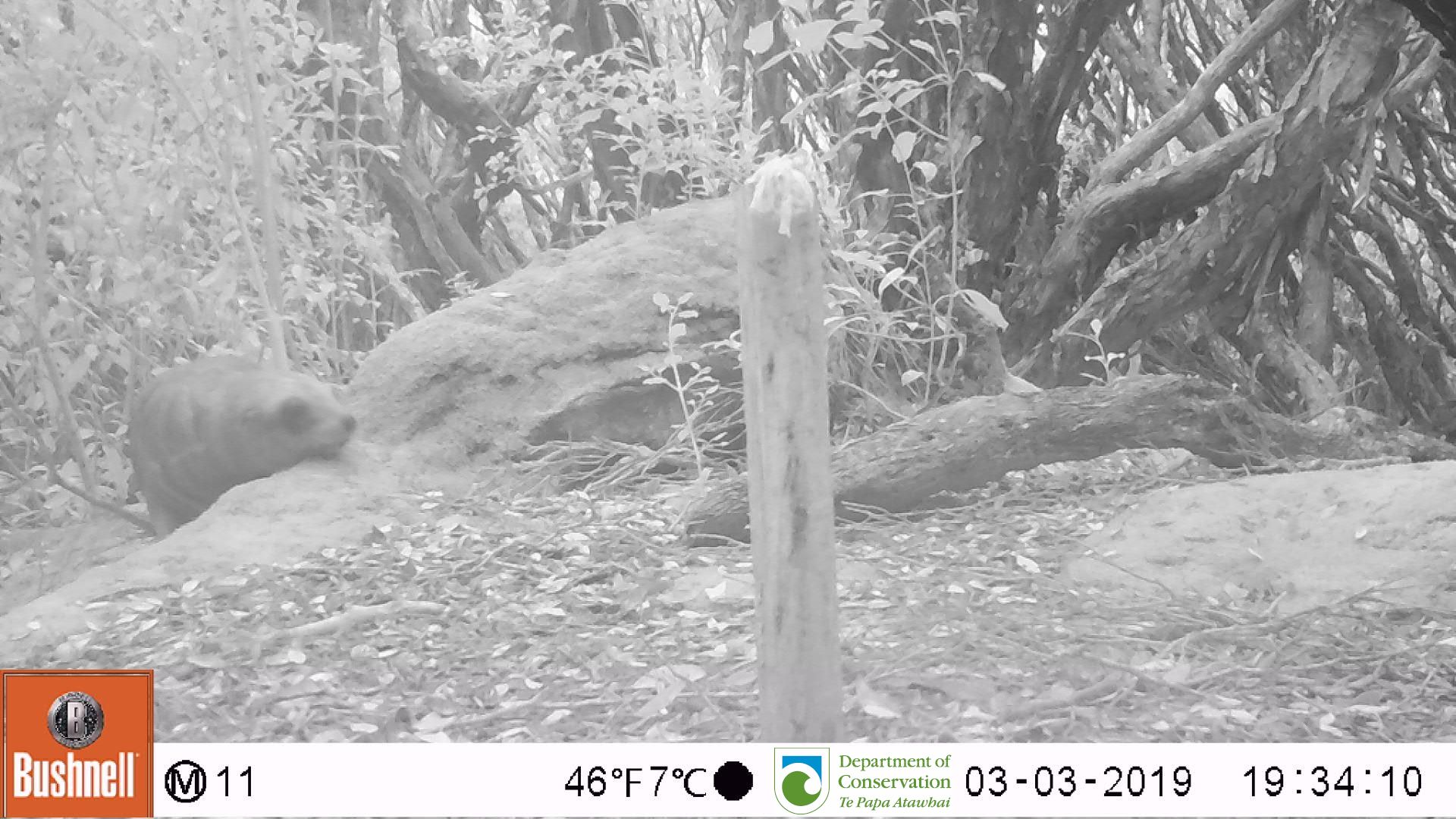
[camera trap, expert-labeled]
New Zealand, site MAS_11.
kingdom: Animalia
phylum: Chordata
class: Mammalia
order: Carnivora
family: Otariidae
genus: Phocarctos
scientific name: Phocarctos hookeri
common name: new zealand sea lion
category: sealion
Sealion (new zealand sea lion) (Phocarctos hookeri).